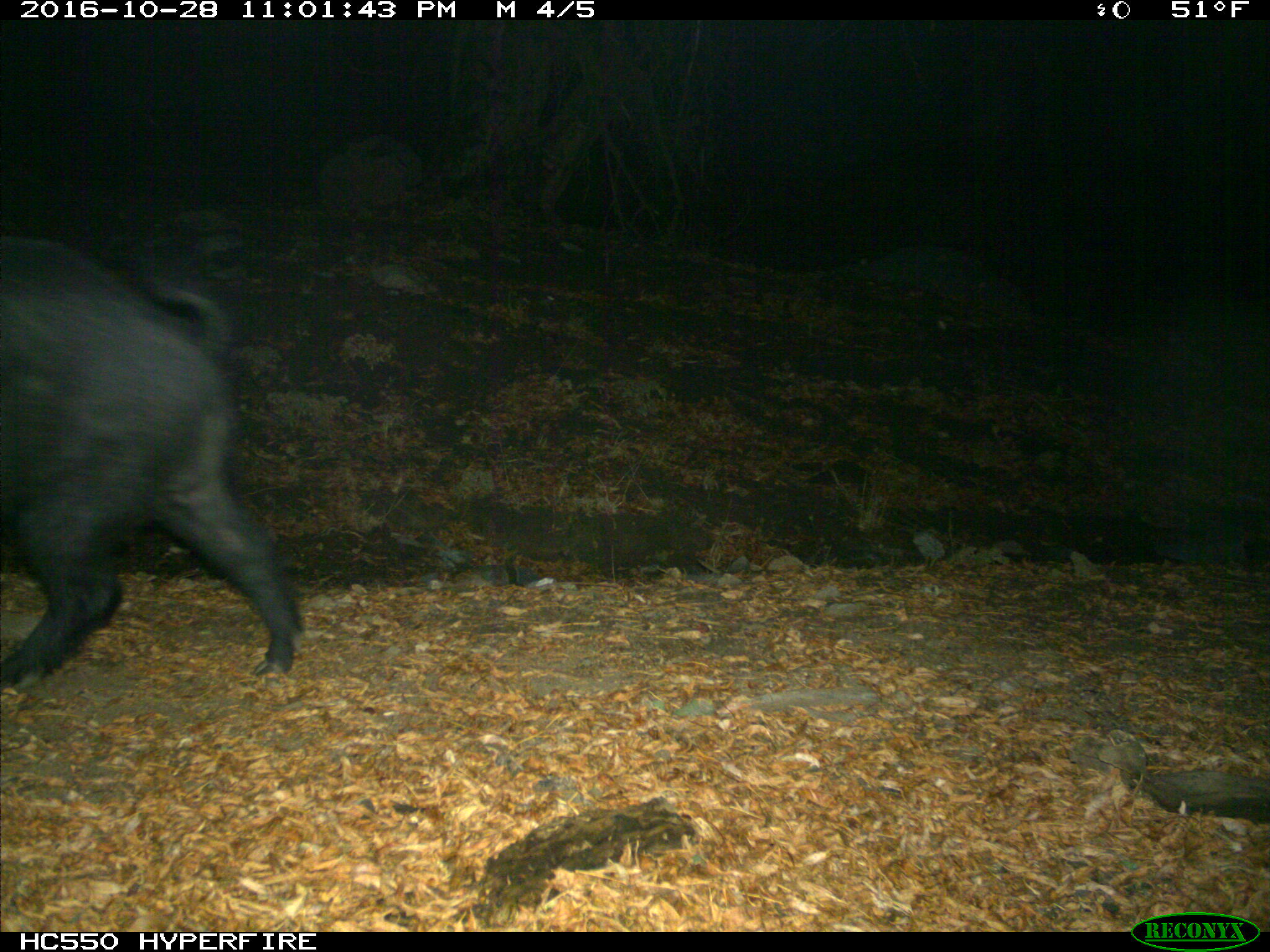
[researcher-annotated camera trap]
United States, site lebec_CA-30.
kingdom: Animalia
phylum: Chordata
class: Mammalia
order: Artiodactyla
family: Suidae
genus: Sus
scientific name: Sus scrofa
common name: wild boar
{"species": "Sus scrofa (wild boar)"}